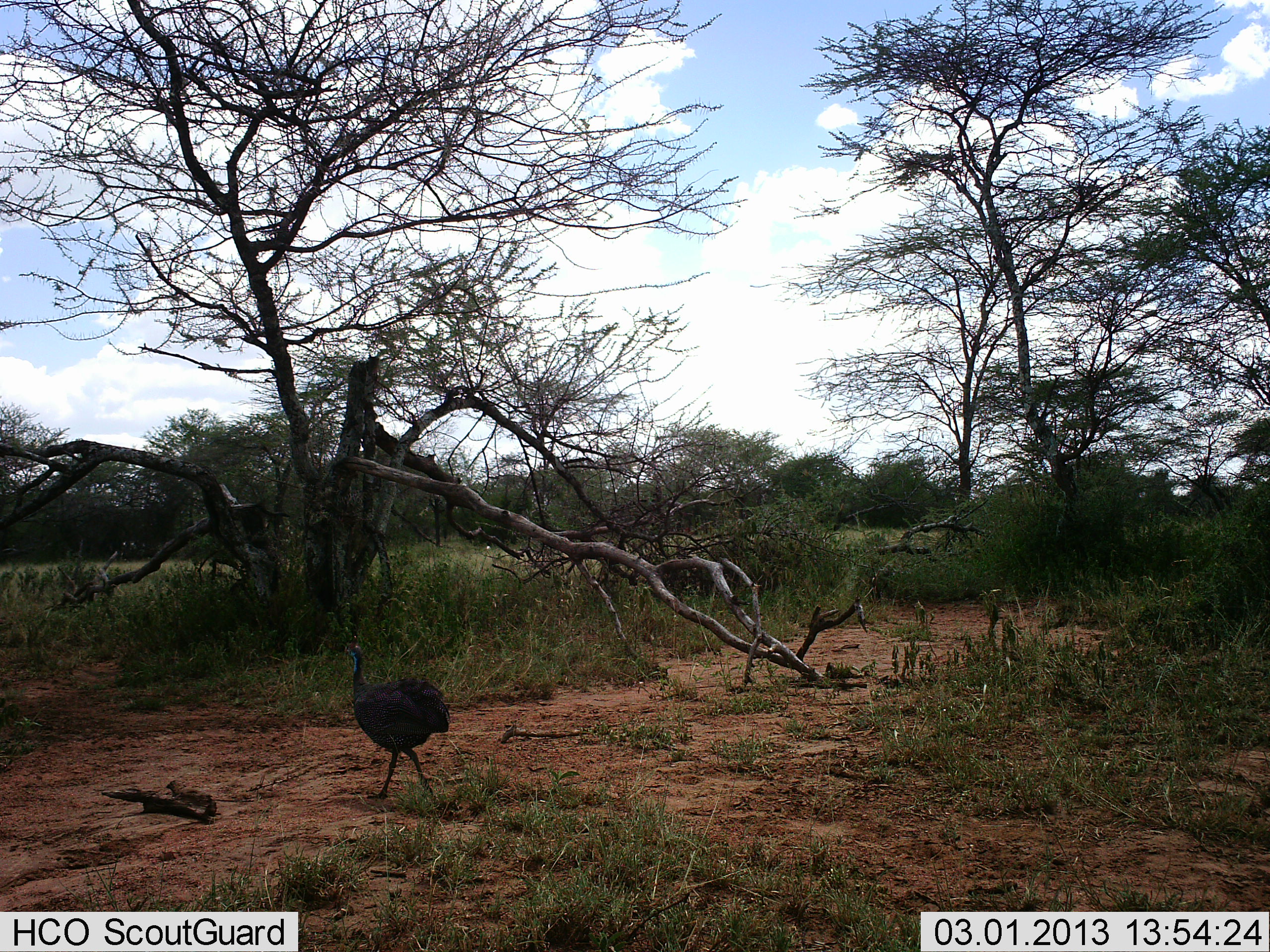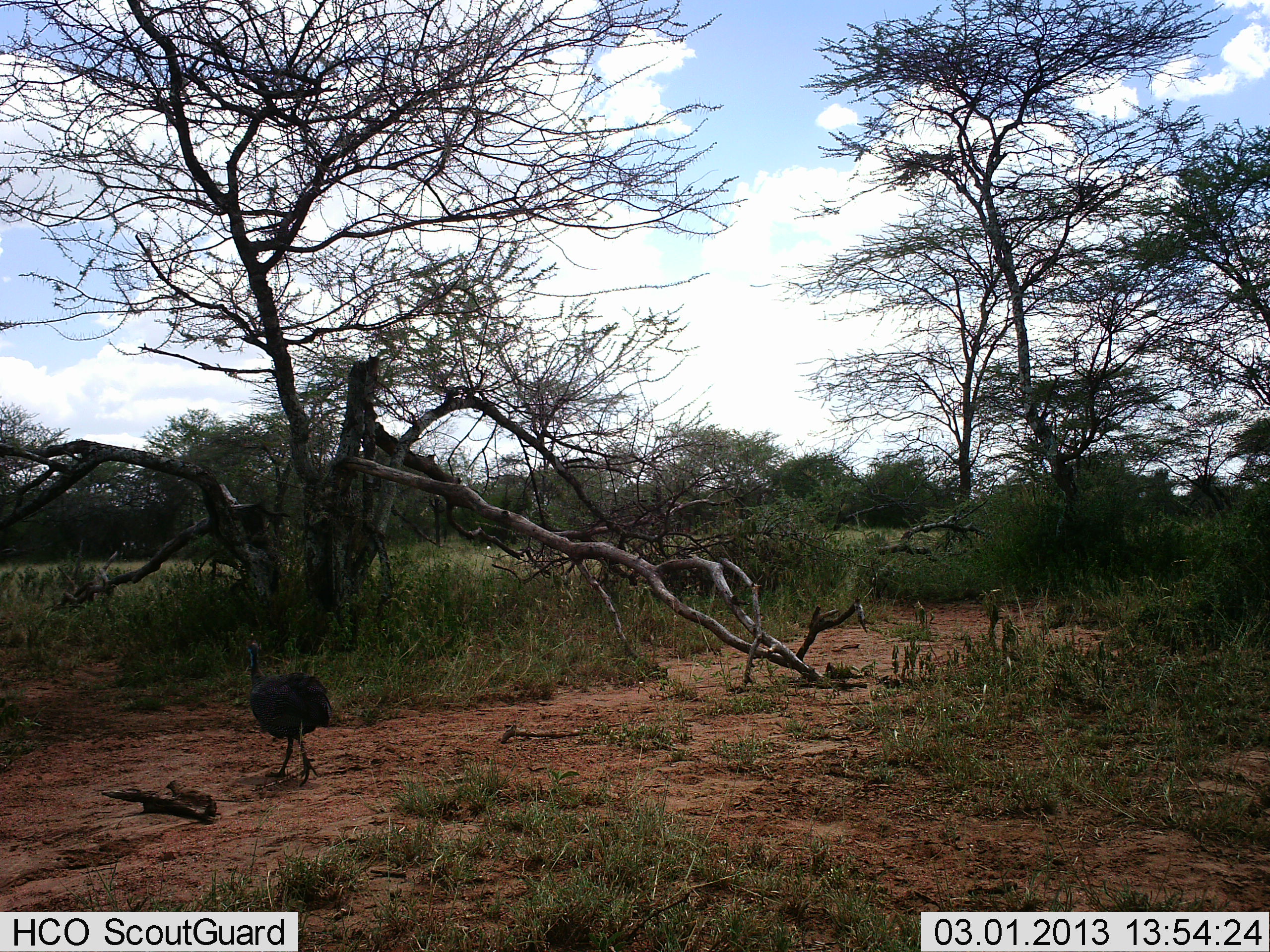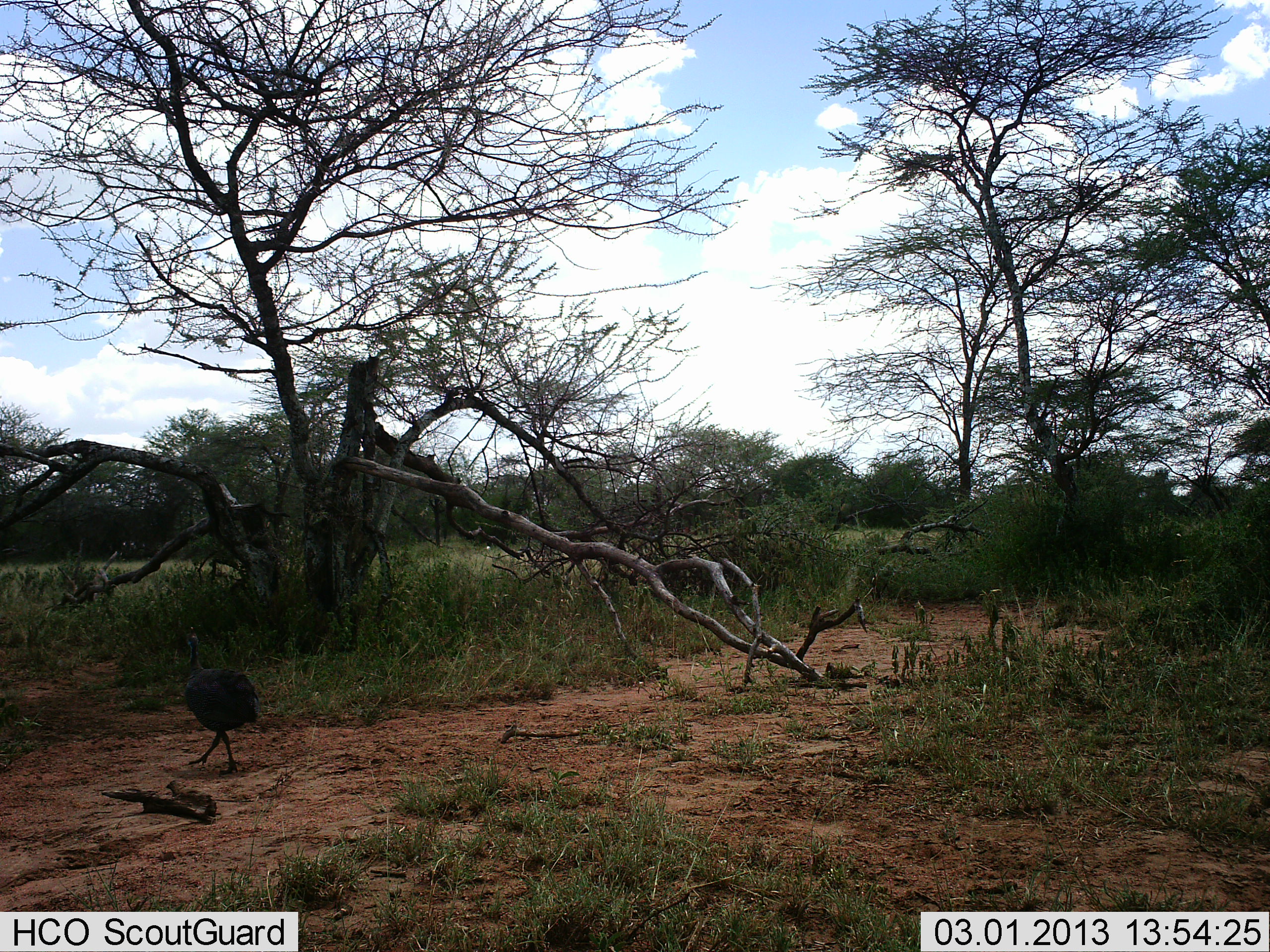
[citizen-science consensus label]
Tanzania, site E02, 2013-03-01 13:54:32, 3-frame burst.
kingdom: Animalia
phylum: Chordata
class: Aves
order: Galliformes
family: Numididae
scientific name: Numididae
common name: guinea fowl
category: guineafowl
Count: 1.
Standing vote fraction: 9%.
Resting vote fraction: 0%.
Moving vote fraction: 95%.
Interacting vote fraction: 0%.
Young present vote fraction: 0%.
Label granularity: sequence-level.